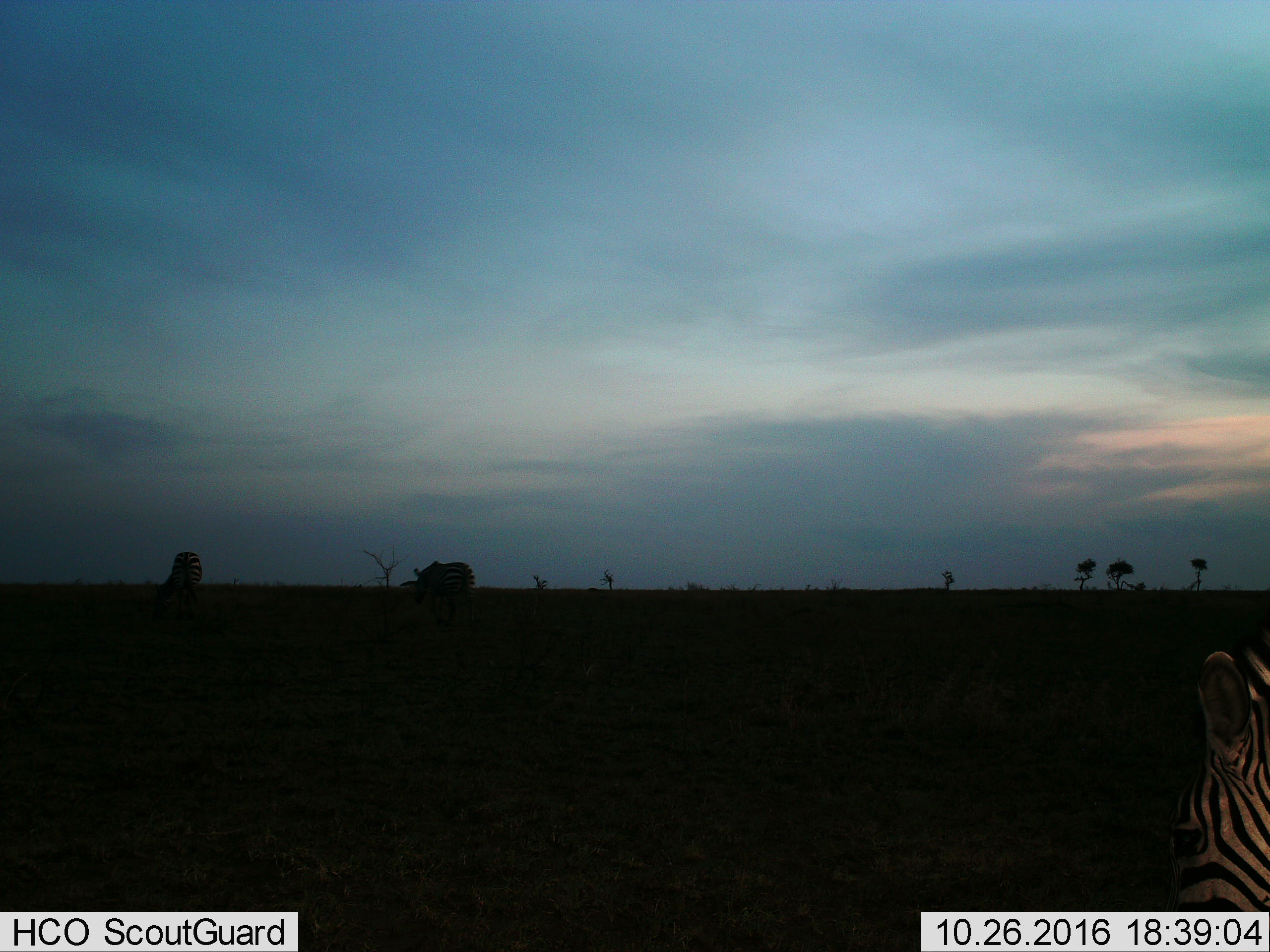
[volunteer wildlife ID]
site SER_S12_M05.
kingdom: Animalia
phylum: Chordata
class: Mammalia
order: Perissodactyla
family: Equidae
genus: Equus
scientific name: Equus quagga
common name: plains zebra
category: zebraplains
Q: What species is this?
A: Zebraplains (plains zebra) (Equus quagga).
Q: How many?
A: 3.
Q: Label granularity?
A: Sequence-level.